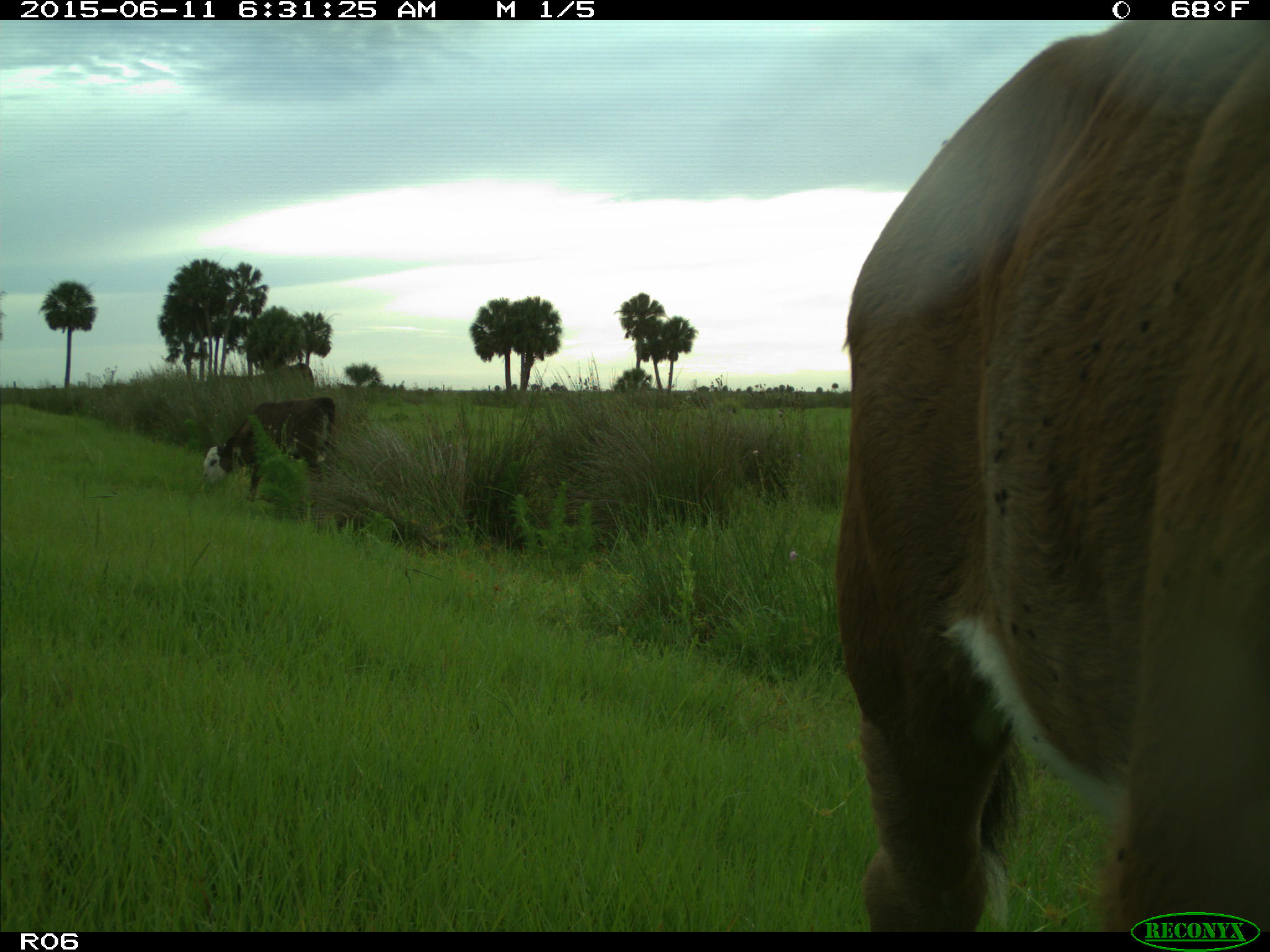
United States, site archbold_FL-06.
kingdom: Animalia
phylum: Chordata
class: Mammalia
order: Artiodactyla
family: Bovidae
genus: Bos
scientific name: Bos taurus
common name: domestic cow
Bos taurus (domestic cow).